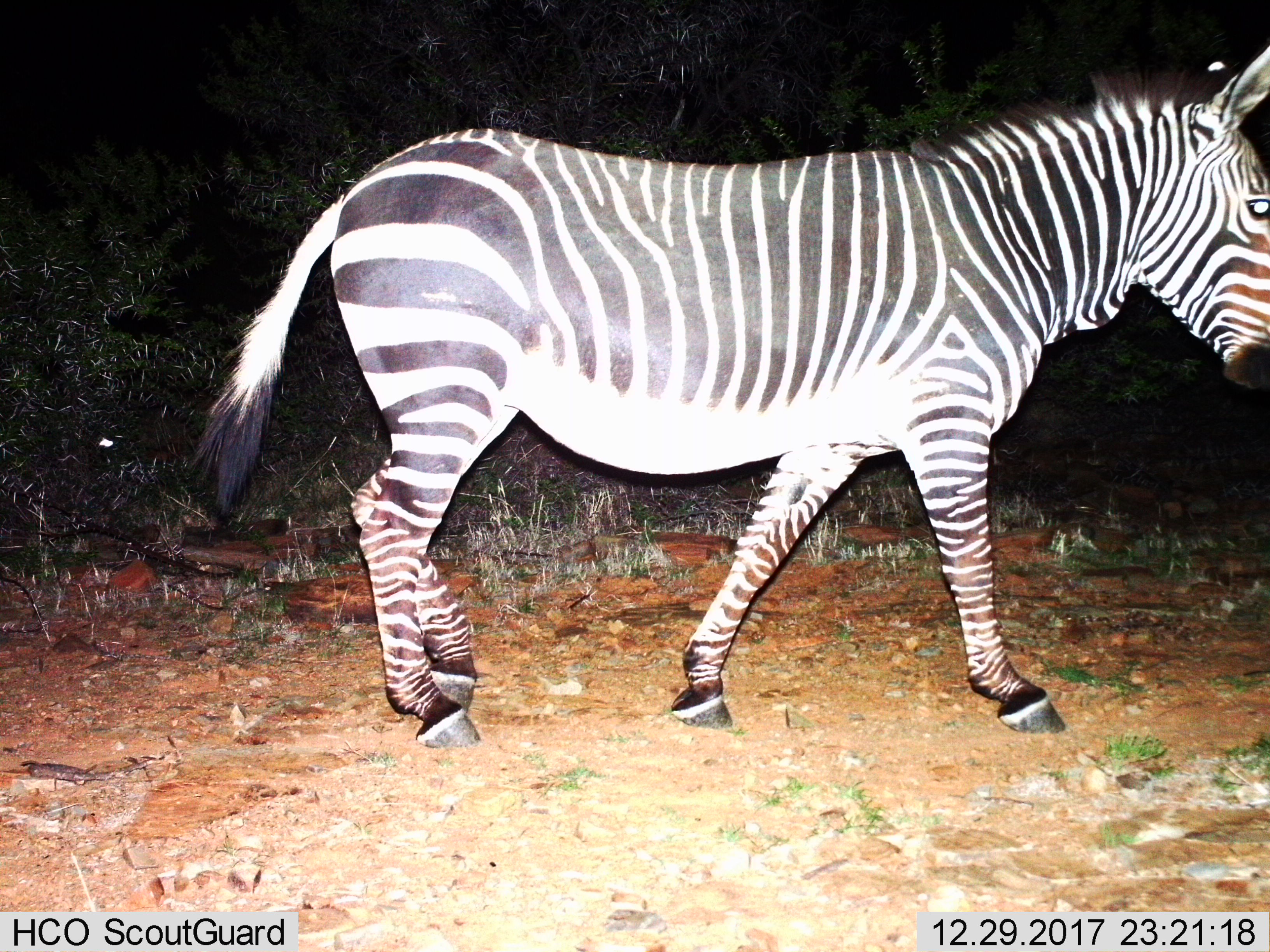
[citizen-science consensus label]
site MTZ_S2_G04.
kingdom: Animalia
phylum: Chordata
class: Mammalia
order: Perissodactyla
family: Equidae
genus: Equus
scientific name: Equus zebra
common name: mountain zebra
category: zebramountain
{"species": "zebramountain (mountain zebra) (Equus zebra)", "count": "1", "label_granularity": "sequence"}